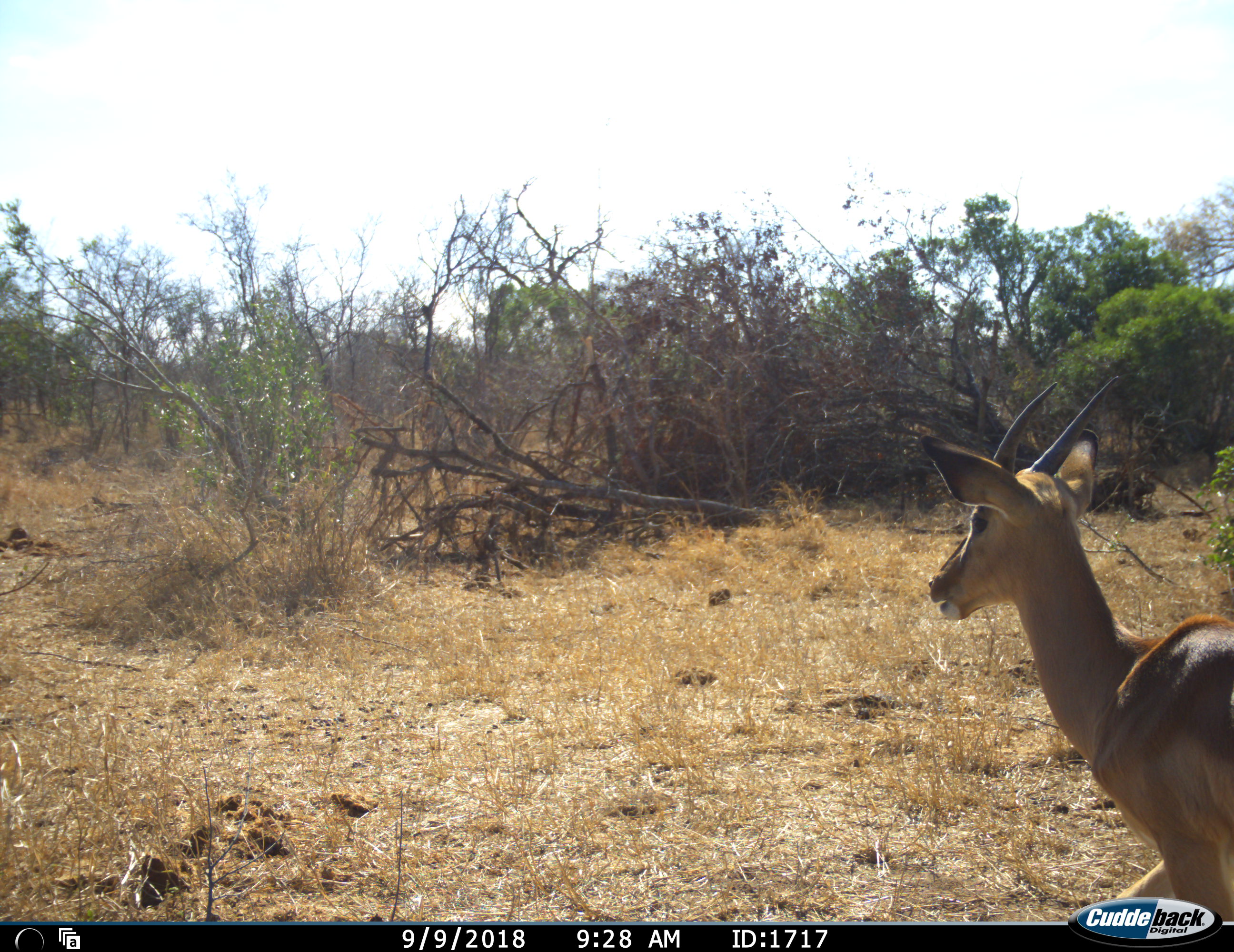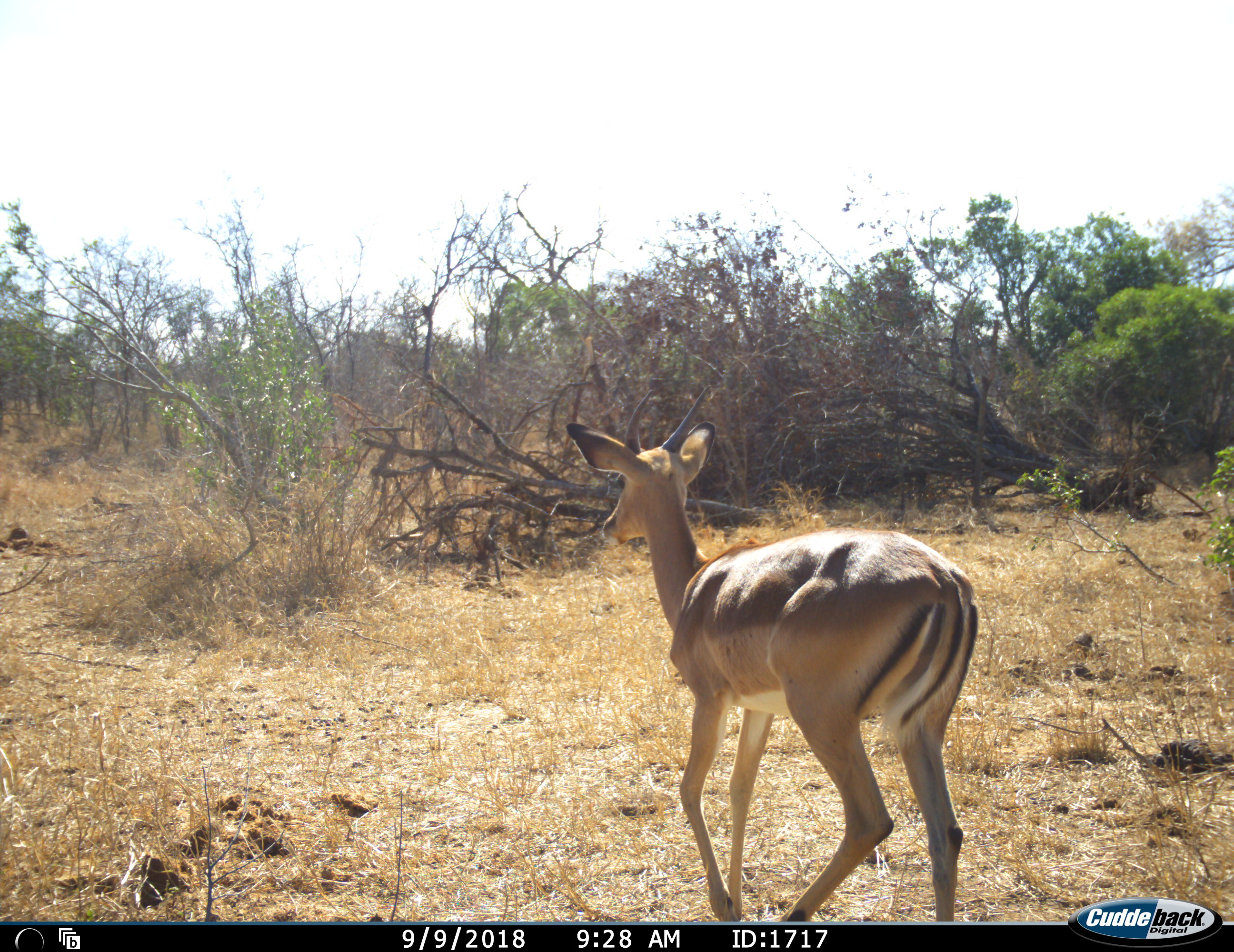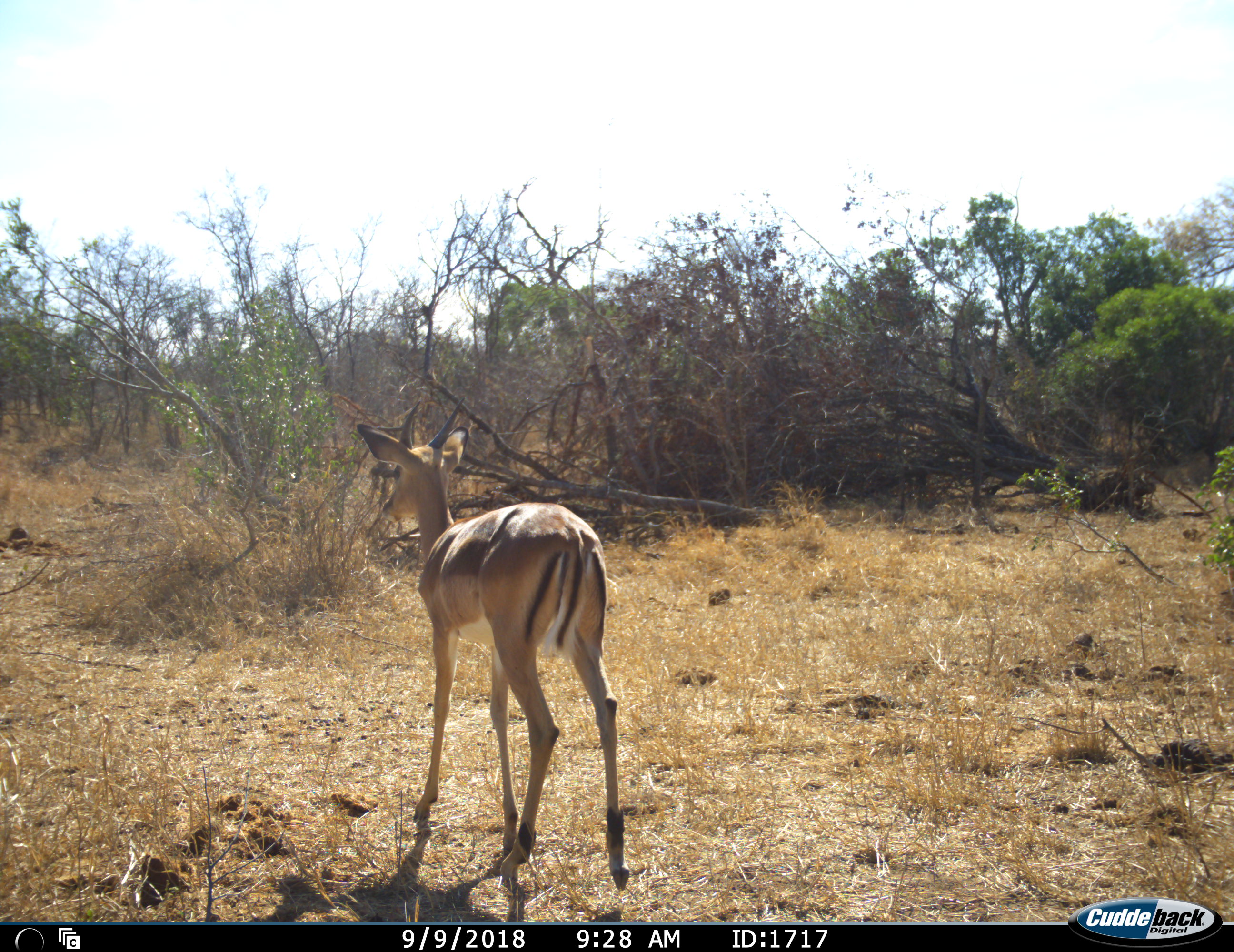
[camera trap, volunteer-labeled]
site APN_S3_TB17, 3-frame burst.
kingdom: Animalia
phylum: Chordata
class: Mammalia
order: Artiodactyla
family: Bovidae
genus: Aepyceros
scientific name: Aepyceros melampus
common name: impala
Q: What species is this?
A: Impala (Aepyceros melampus).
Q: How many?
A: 1.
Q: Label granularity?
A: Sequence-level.